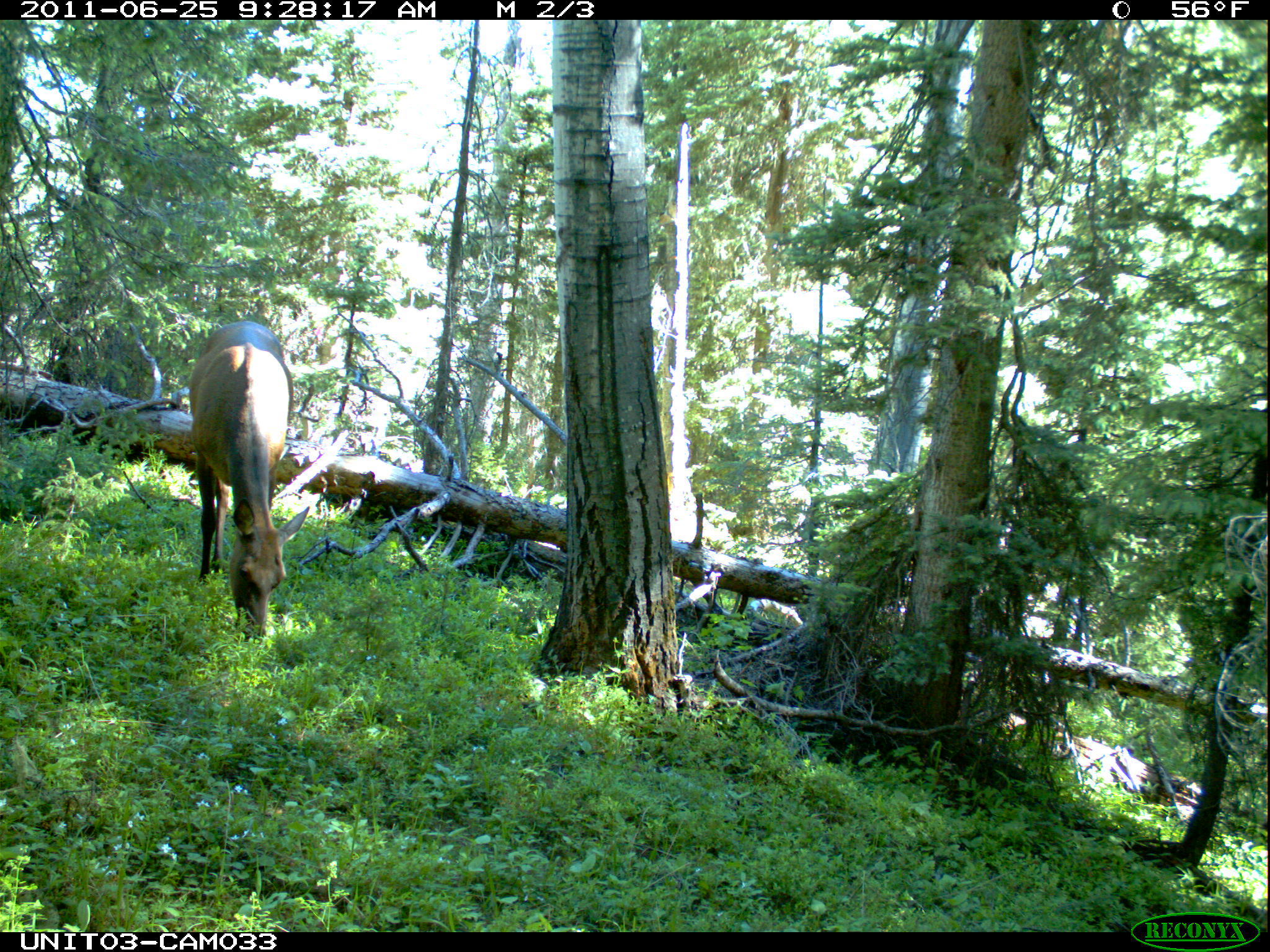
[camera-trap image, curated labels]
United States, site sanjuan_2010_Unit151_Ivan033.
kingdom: Animalia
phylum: Chordata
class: Mammalia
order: Artiodactyla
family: Cervidae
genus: Cervus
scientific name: Cervus elaphus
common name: red deer